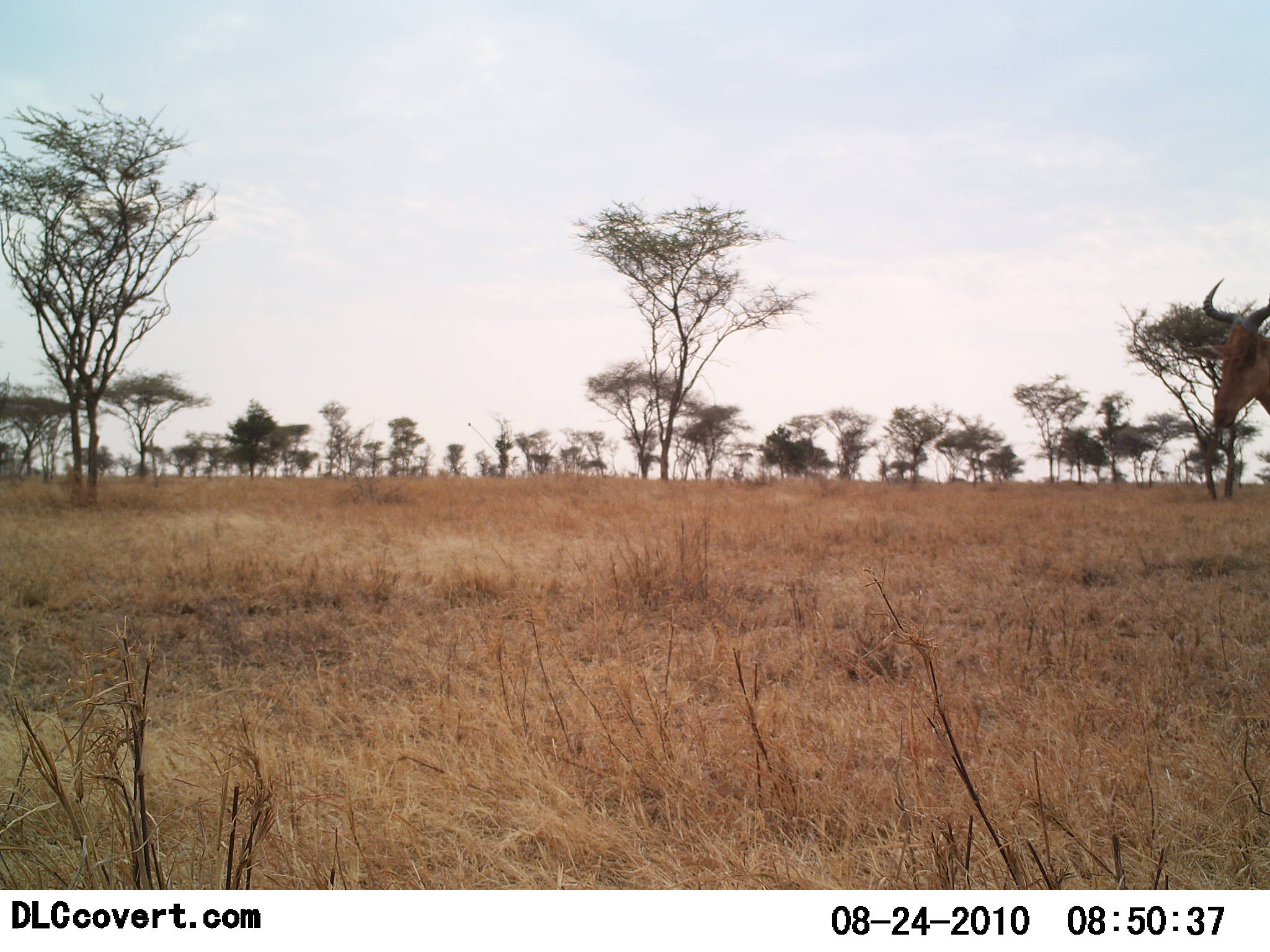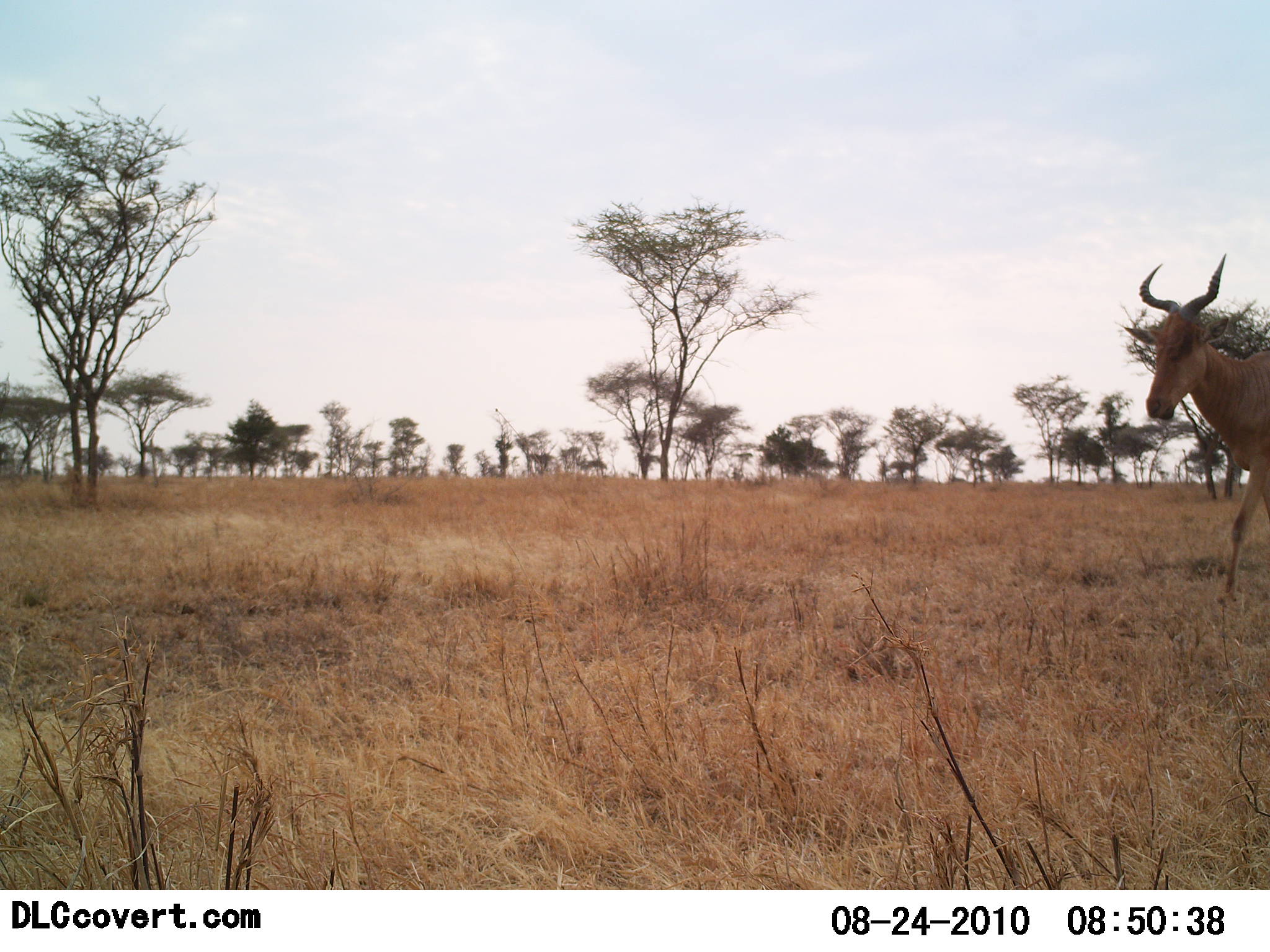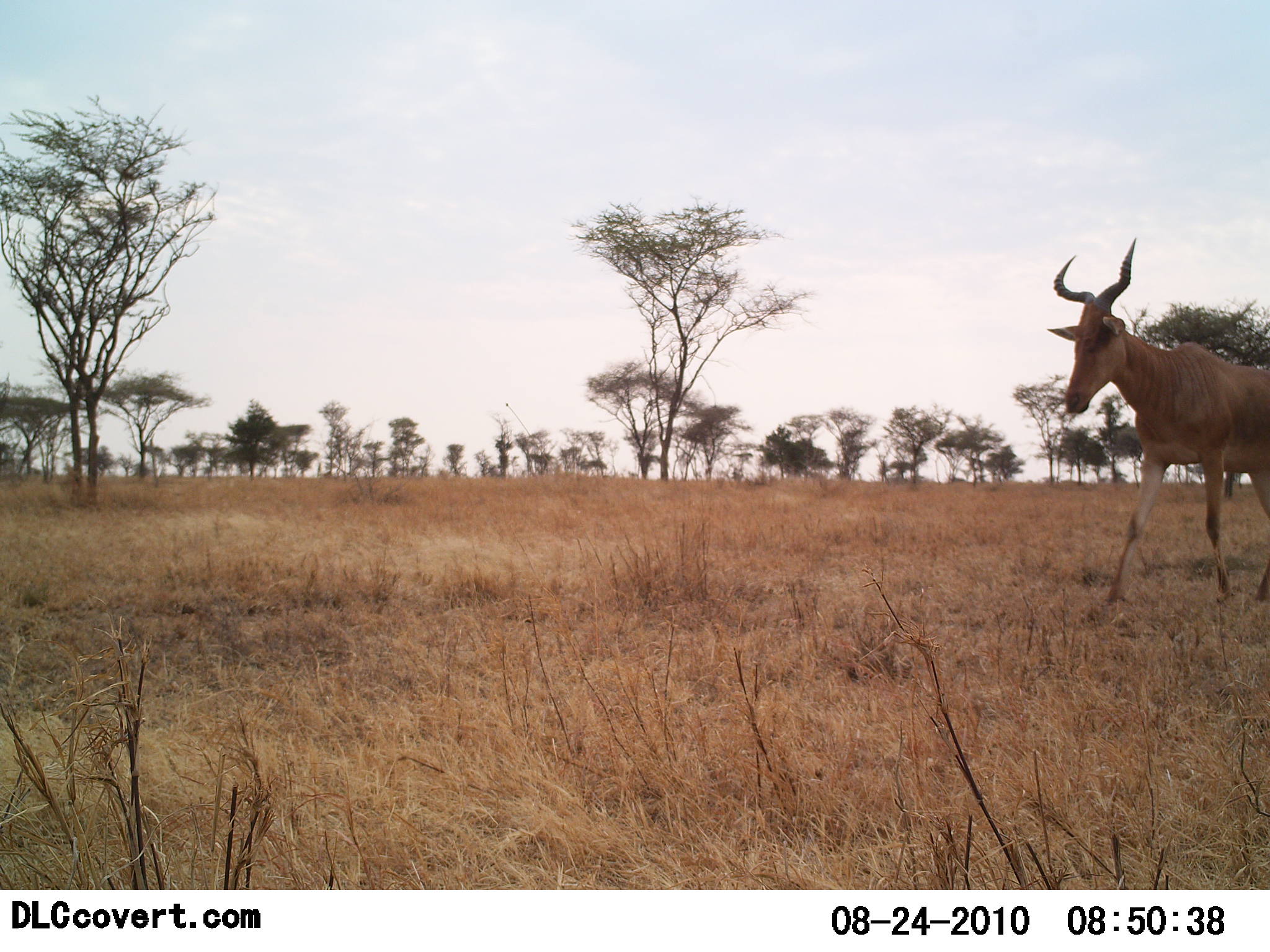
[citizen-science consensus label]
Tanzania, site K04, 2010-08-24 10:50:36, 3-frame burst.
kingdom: Animalia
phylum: Chordata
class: Mammalia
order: Artiodactyla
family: Bovidae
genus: Alcelaphus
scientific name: Alcelaphus buselaphus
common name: hartebeest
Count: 1.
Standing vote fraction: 0%.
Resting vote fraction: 0%.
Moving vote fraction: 100%.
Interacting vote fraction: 0%.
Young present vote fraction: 0%.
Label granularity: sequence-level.